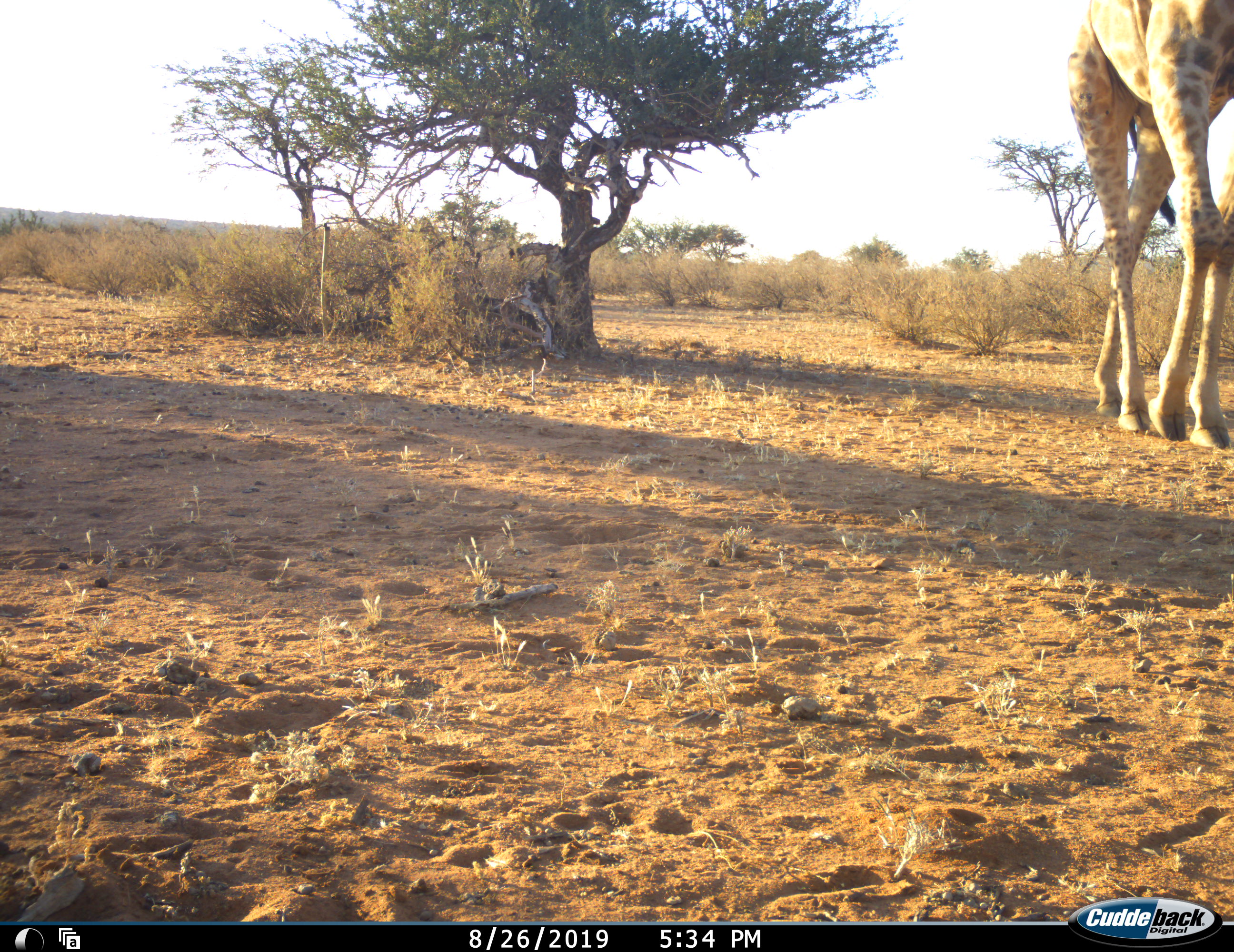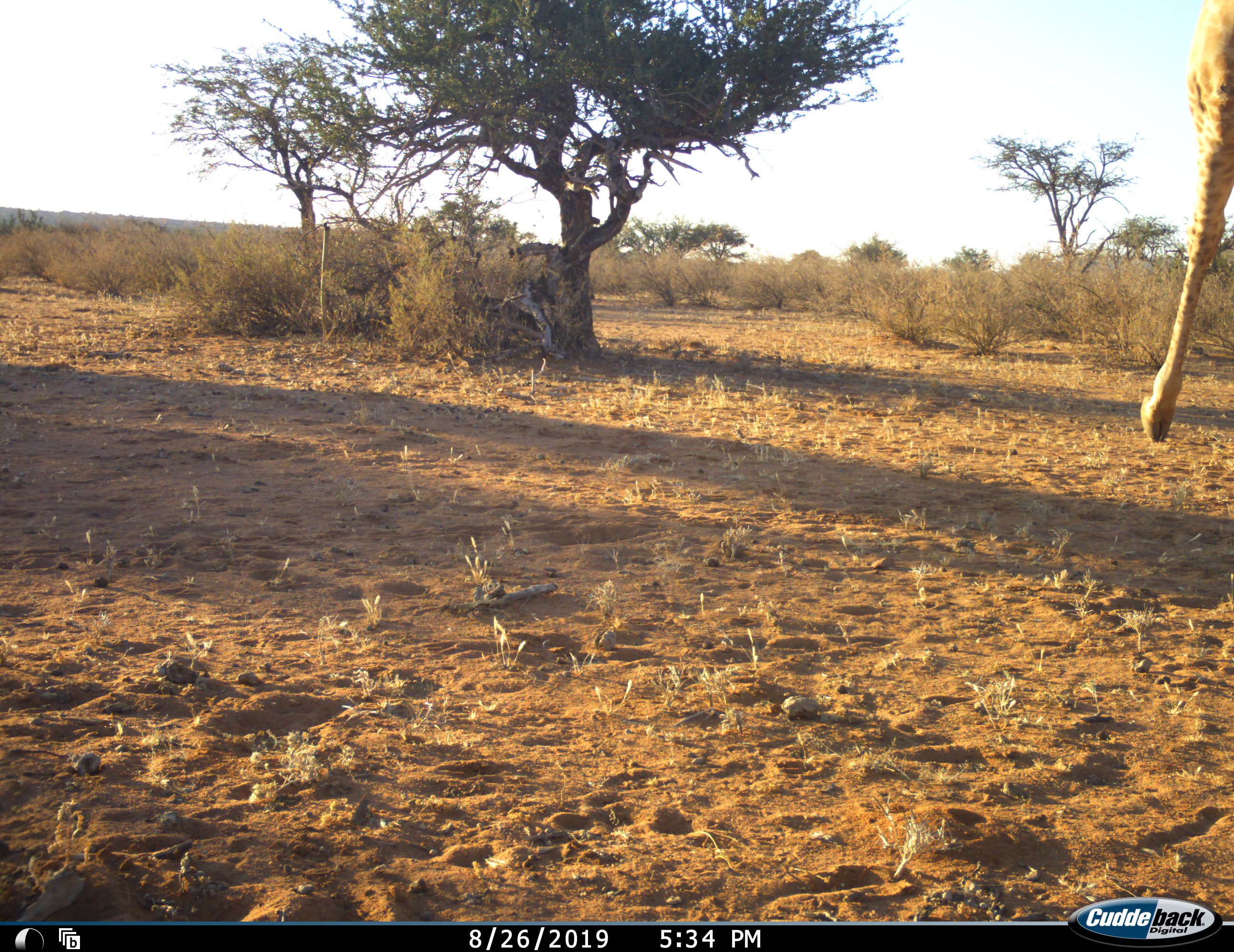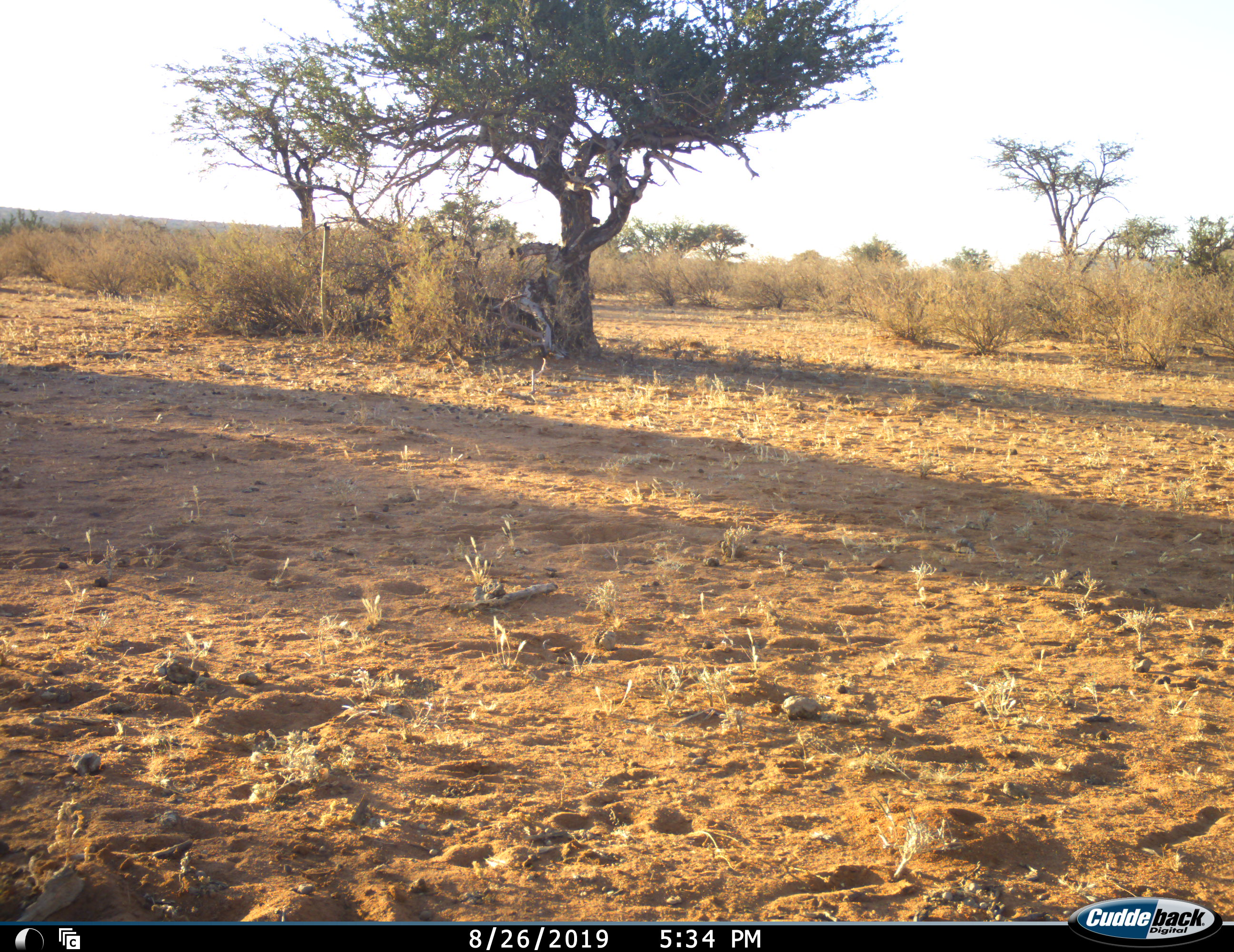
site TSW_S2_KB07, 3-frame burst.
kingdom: Animalia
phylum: Chordata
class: Mammalia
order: Artiodactyla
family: Giraffidae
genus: Giraffa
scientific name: Giraffa camelopardalis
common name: giraffe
Giraffe (Giraffa camelopardalis), count 1. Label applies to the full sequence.